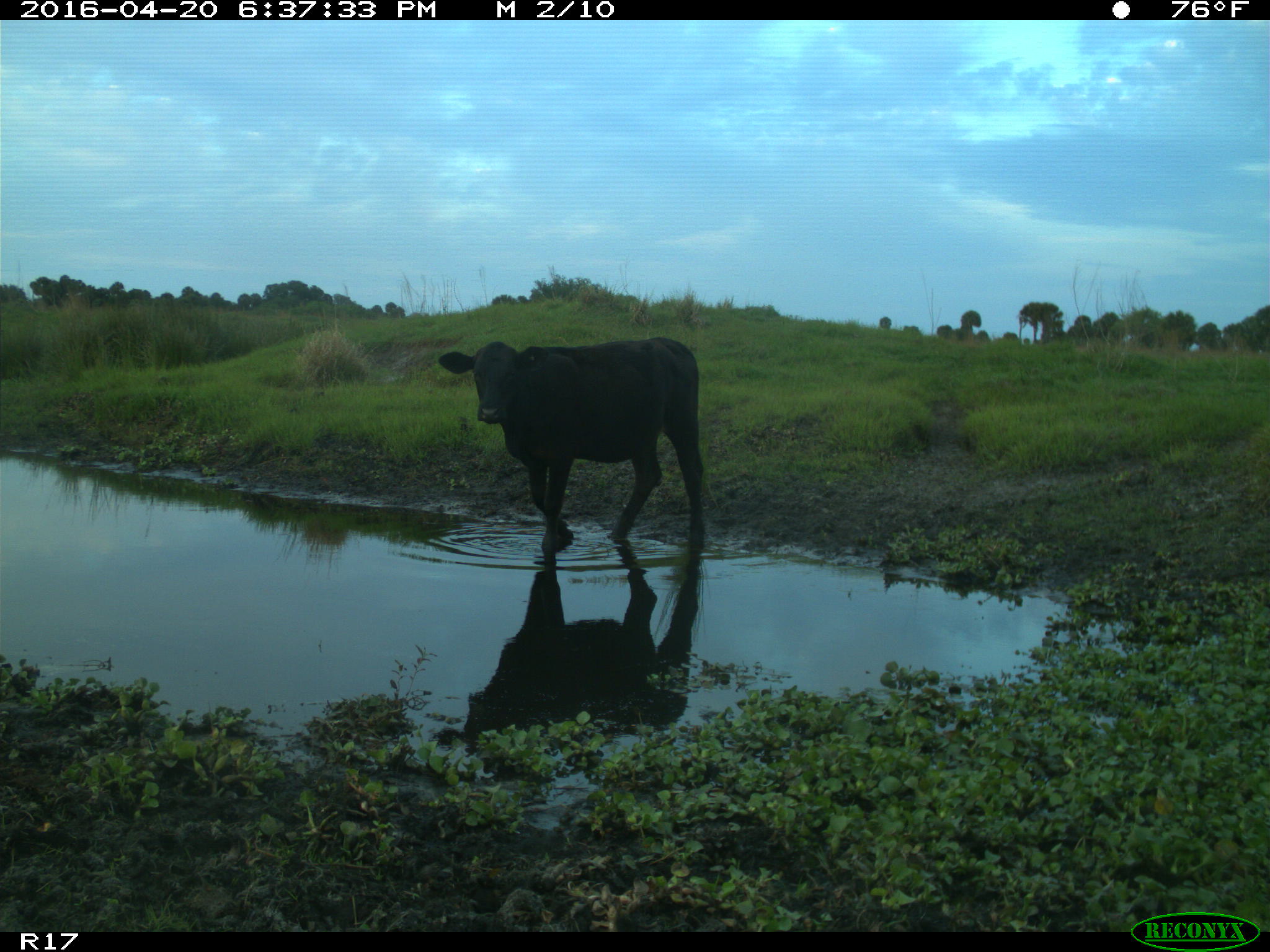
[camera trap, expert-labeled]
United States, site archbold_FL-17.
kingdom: Animalia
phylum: Chordata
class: Mammalia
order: Artiodactyla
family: Bovidae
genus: Bos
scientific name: Bos taurus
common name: domestic cow